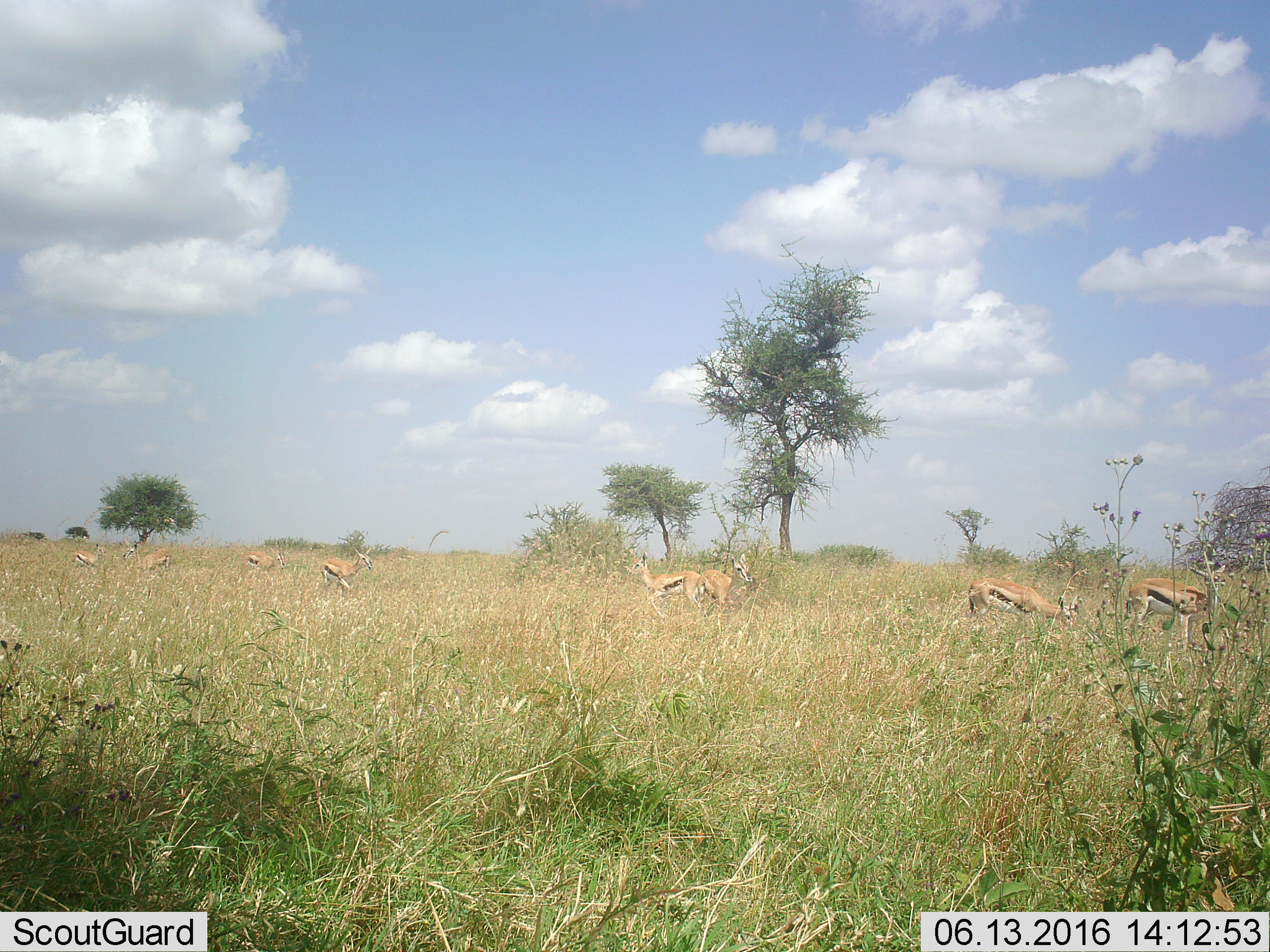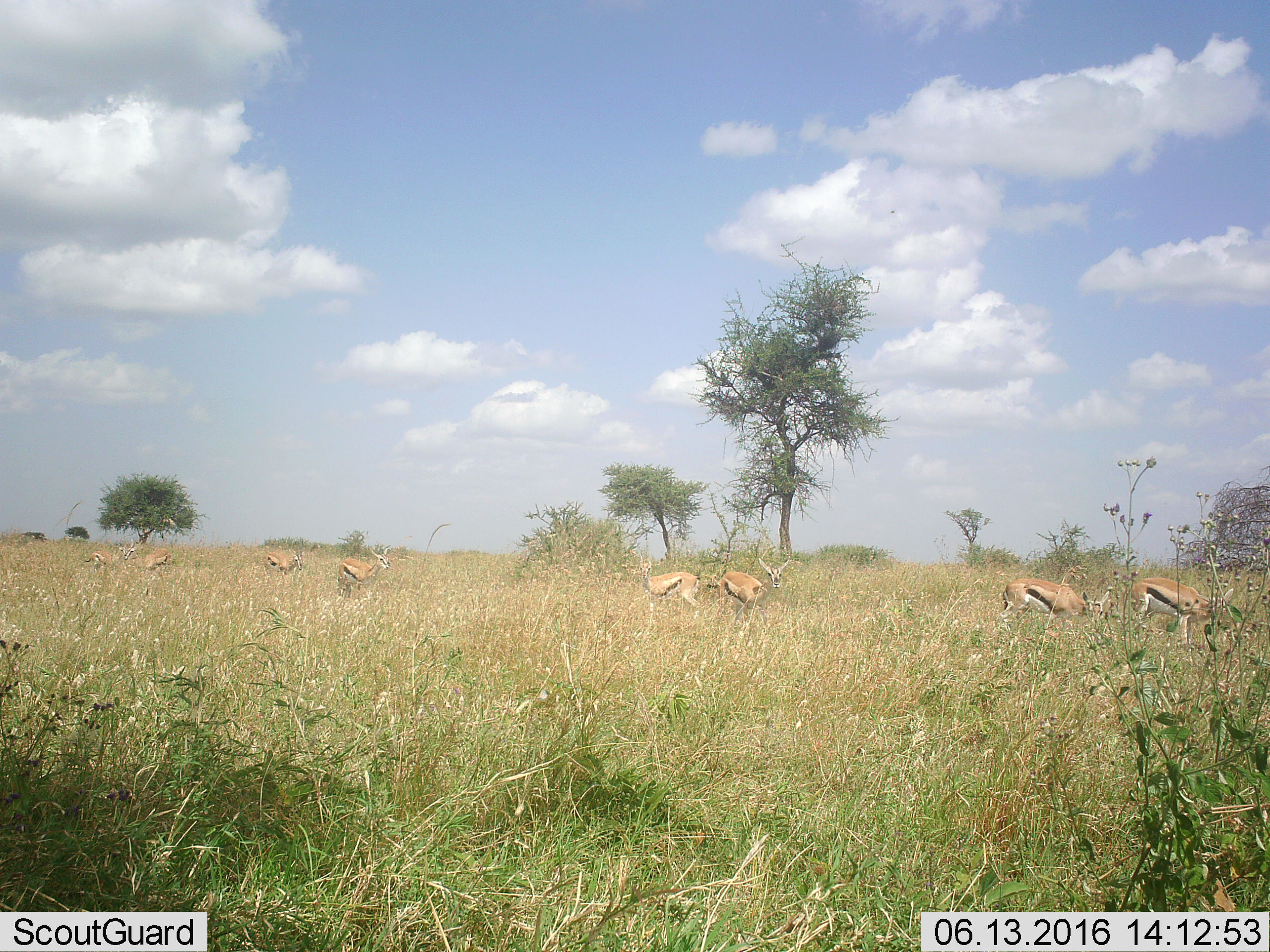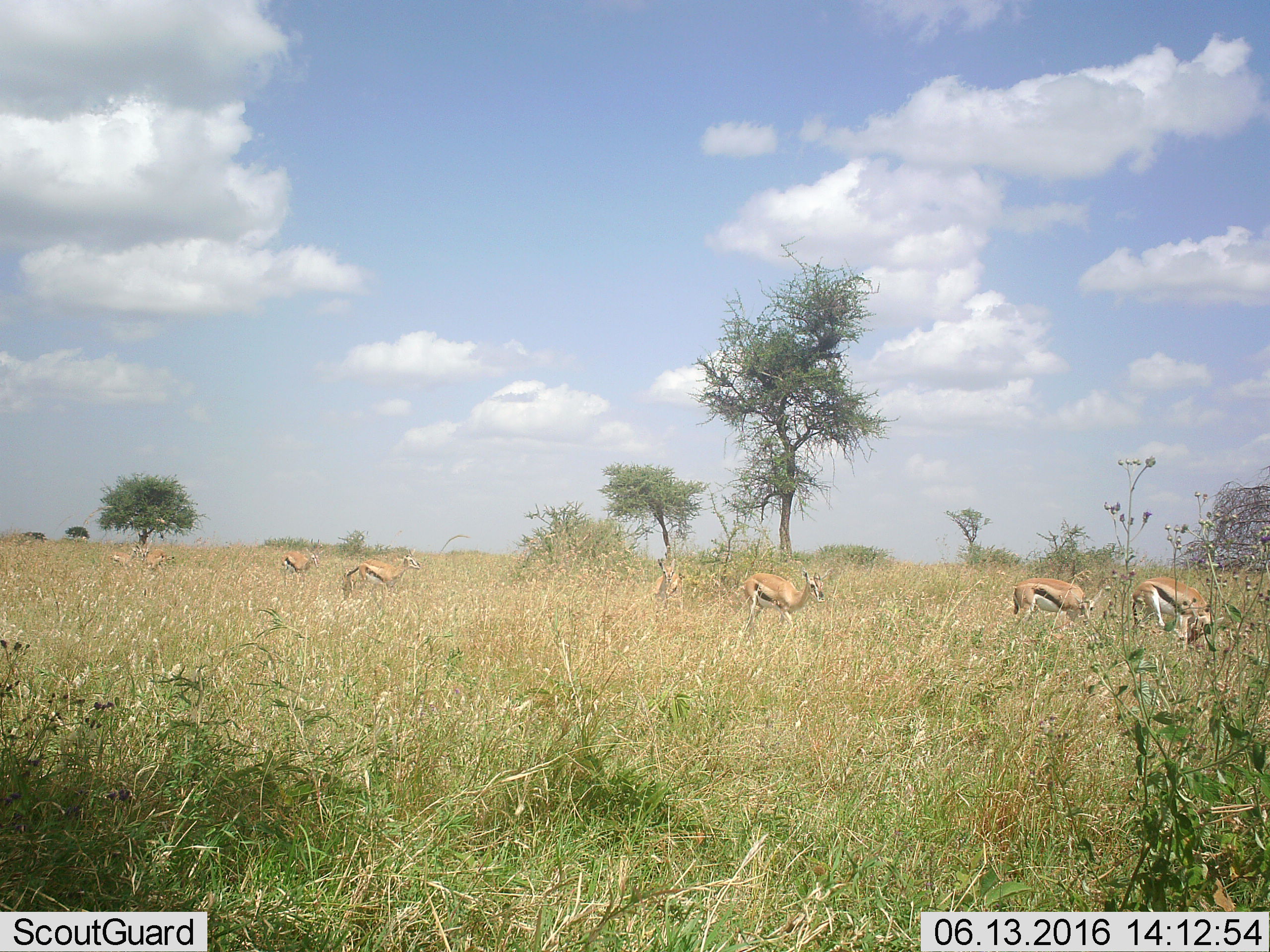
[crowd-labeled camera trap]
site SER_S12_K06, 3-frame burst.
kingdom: Animalia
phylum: Chordata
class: Mammalia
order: Artiodactyla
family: Bovidae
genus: Eudorcas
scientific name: Eudorcas thomsonii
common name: thomson's gazelle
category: gazellethomsons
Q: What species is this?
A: Gazellethomsons (thomson's gazelle) (Eudorcas thomsonii).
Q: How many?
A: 8.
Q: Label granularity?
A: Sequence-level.